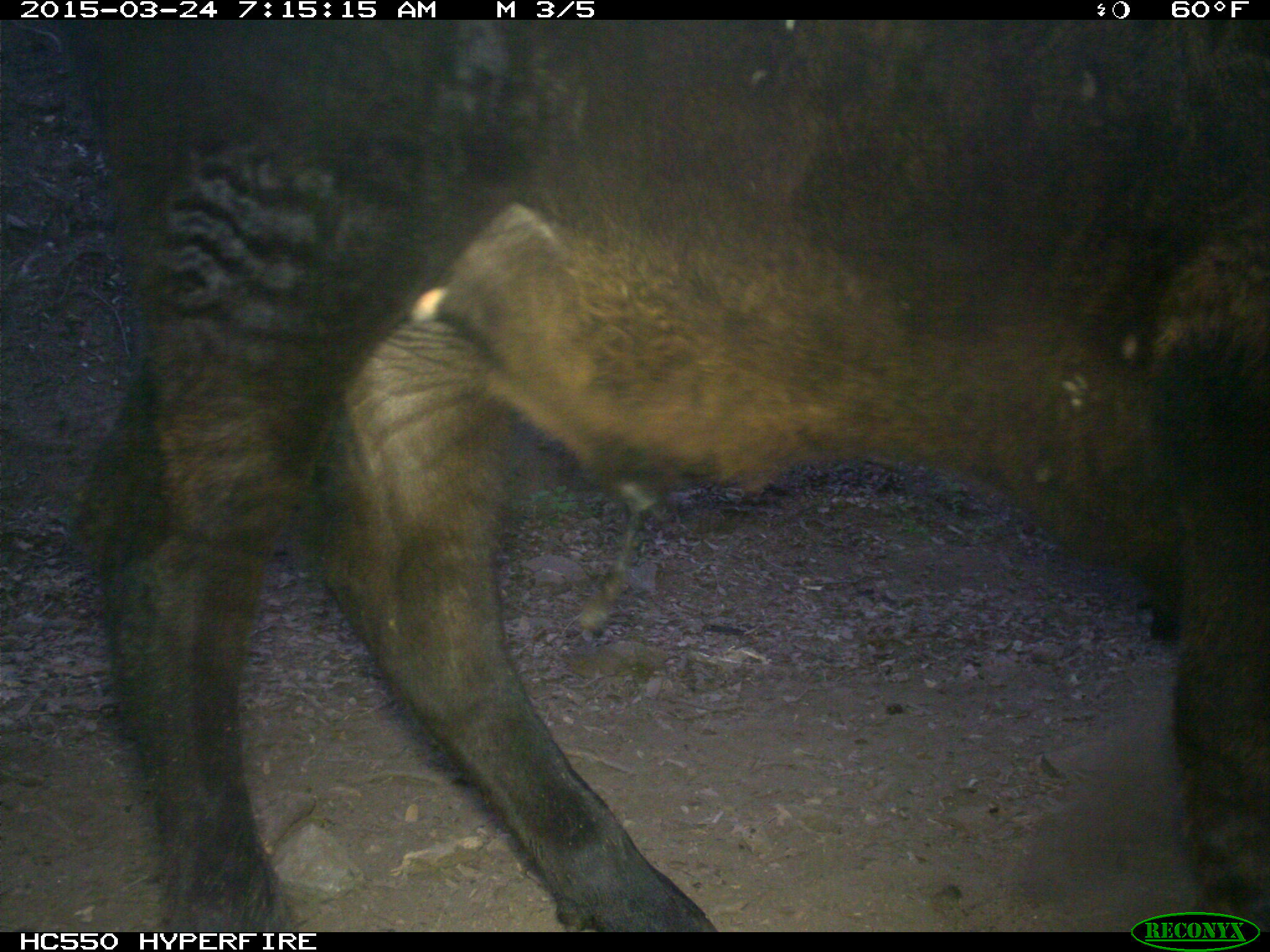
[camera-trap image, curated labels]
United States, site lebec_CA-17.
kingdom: Animalia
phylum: Chordata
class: Mammalia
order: Artiodactyla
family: Bovidae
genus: Bos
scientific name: Bos taurus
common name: domestic cow